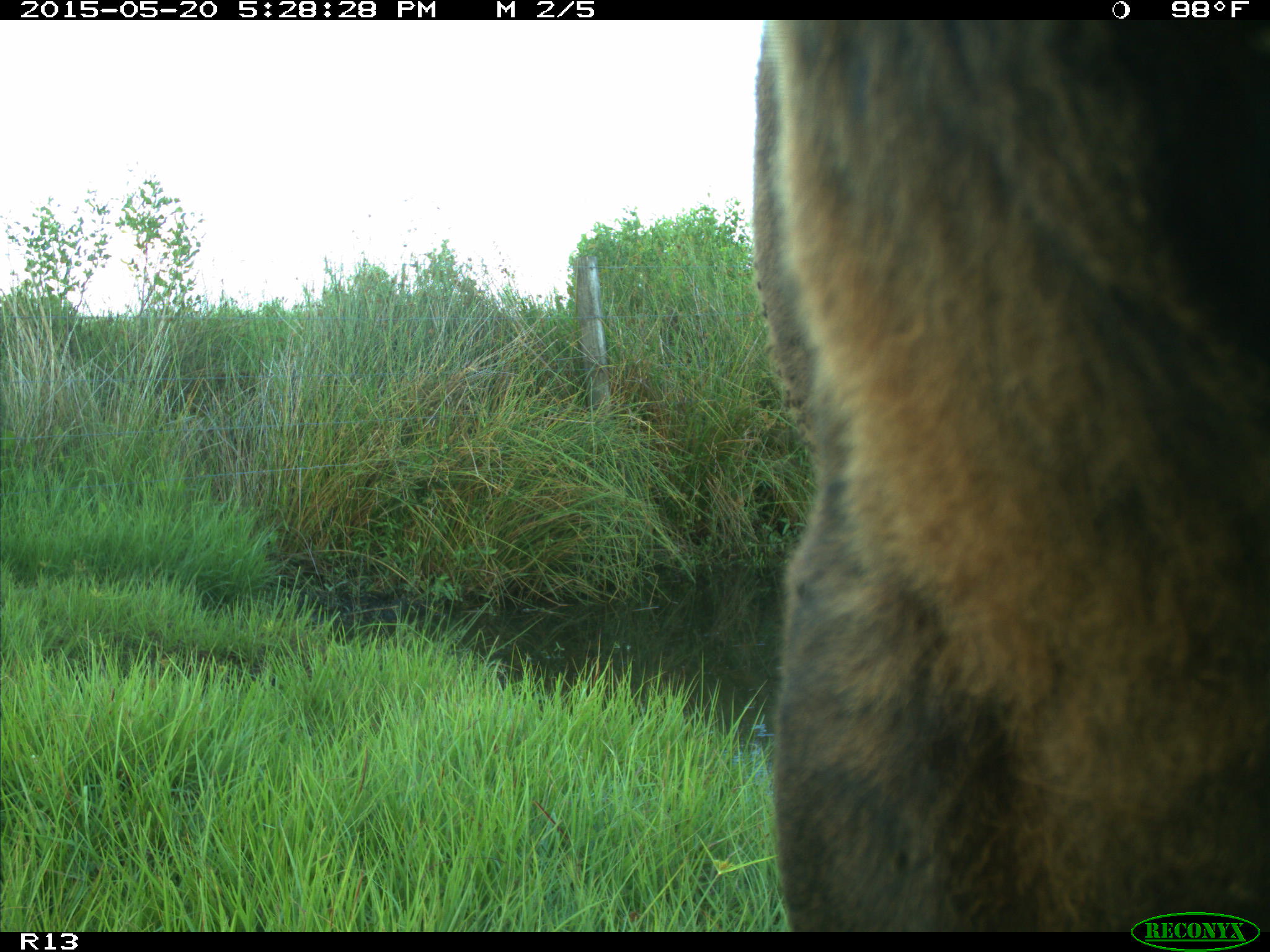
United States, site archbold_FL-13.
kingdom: Animalia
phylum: Chordata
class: Mammalia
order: Artiodactyla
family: Bovidae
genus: Bos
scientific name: Bos taurus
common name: domestic cow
Bos taurus (domestic cow).